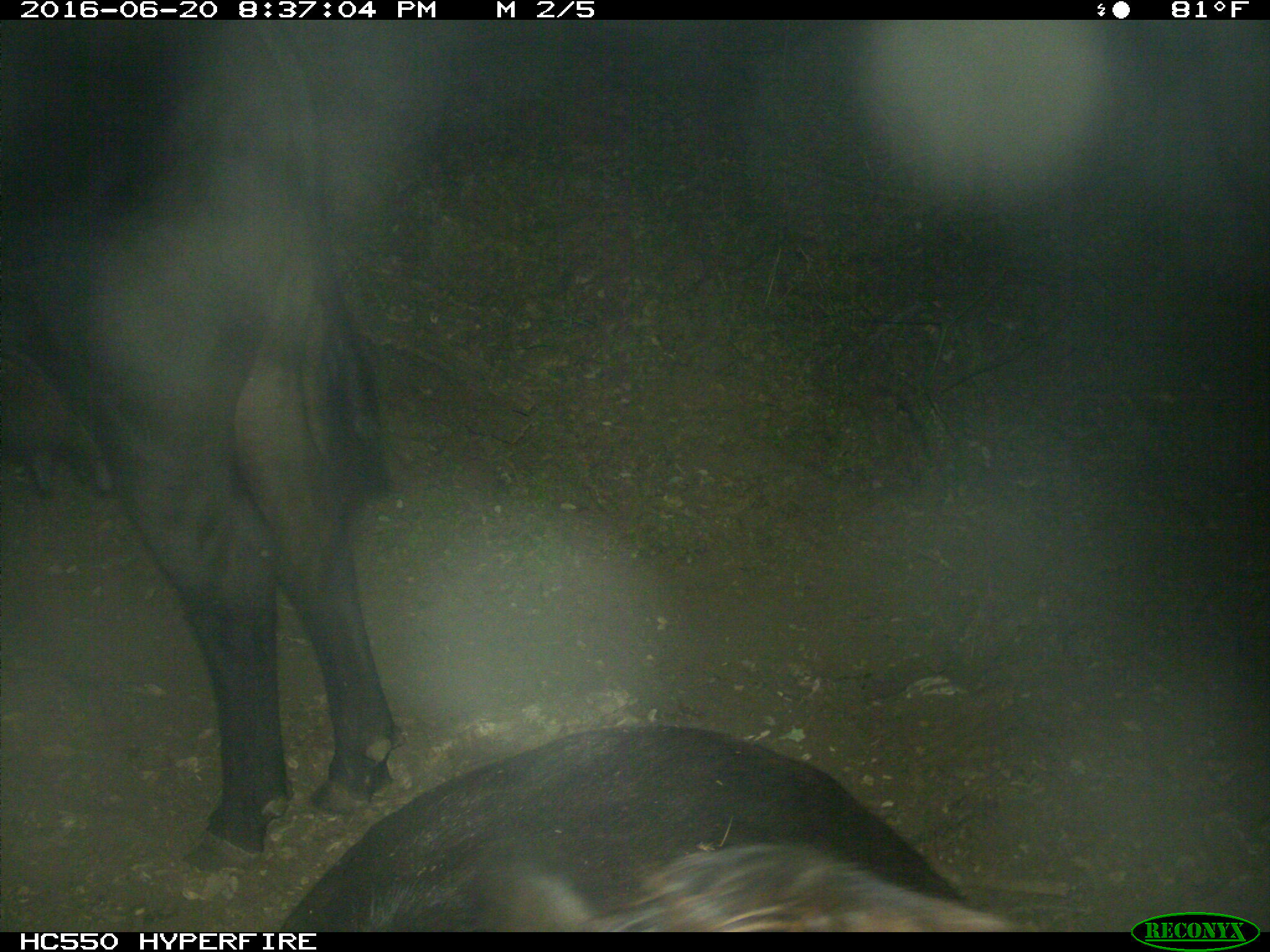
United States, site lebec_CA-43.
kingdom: Animalia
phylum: Chordata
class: Mammalia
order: Artiodactyla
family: Bovidae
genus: Bos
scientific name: Bos taurus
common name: domestic cow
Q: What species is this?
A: Bos taurus (domestic cow).